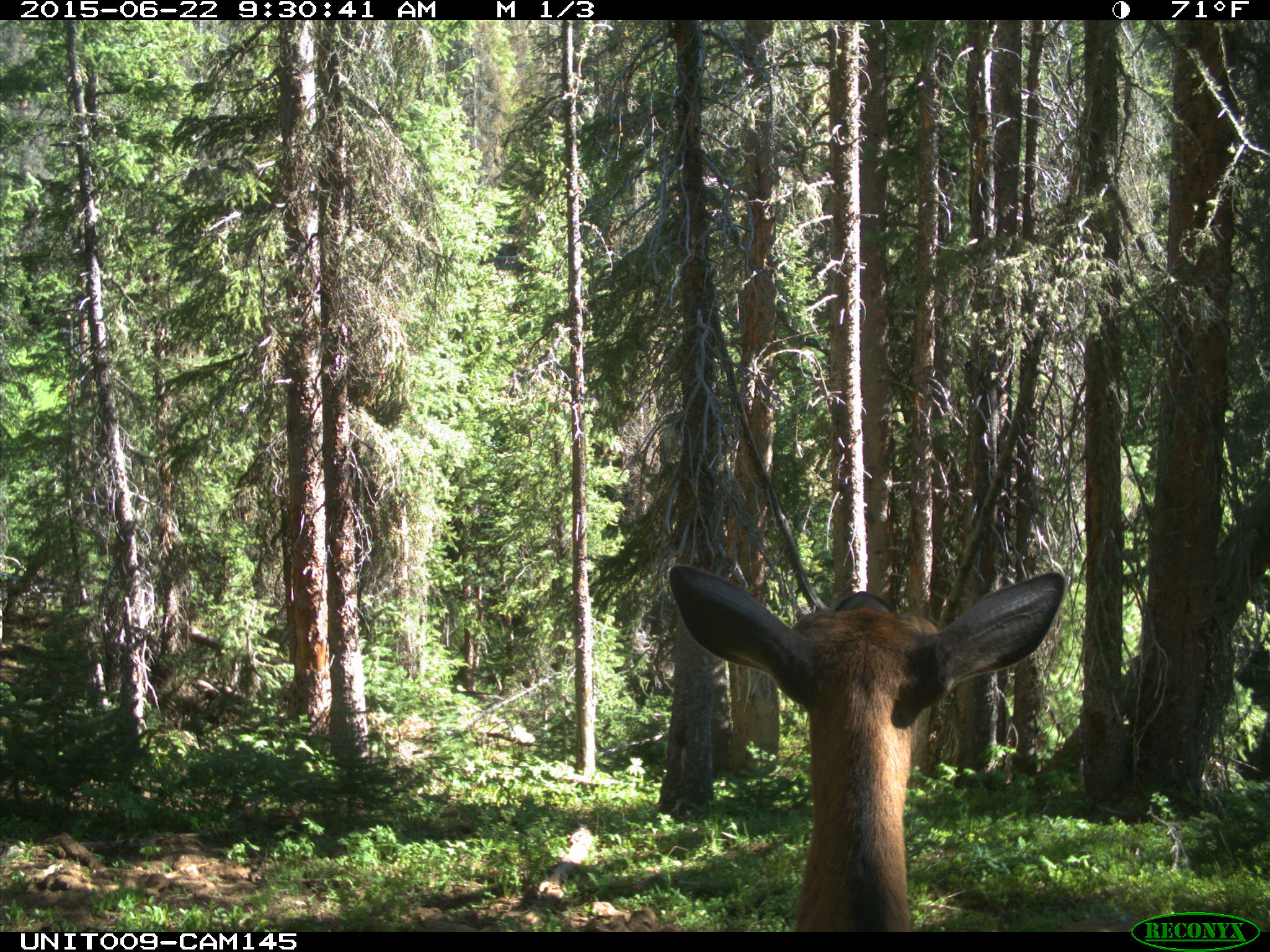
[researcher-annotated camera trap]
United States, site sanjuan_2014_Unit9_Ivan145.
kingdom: Animalia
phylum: Chordata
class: Mammalia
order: Artiodactyla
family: Cervidae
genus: Cervus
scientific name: Cervus elaphus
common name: red deer